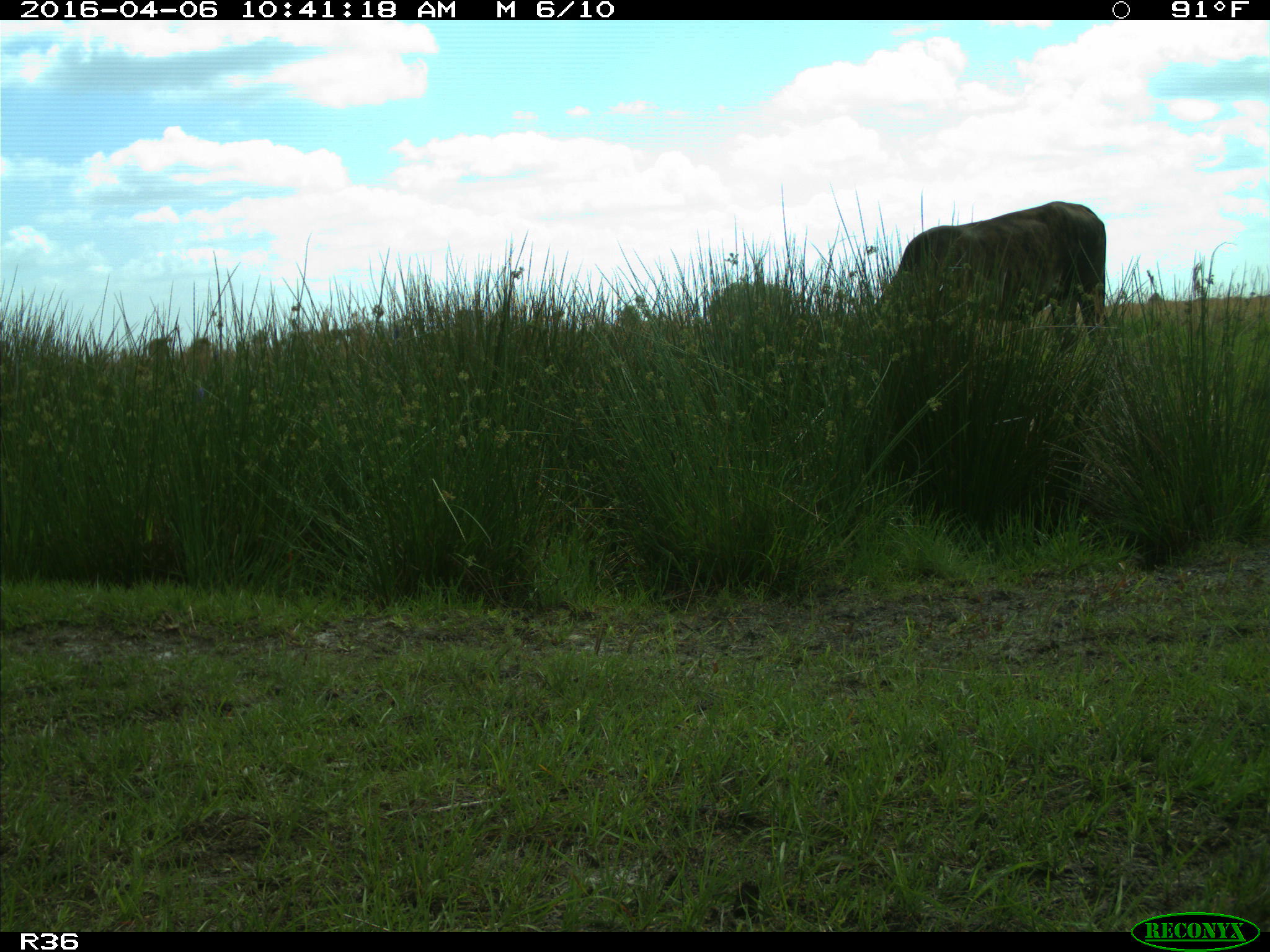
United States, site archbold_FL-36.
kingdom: Animalia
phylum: Chordata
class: Mammalia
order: Artiodactyla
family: Bovidae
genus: Bos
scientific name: Bos taurus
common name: domestic cow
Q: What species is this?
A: Bos taurus (domestic cow).